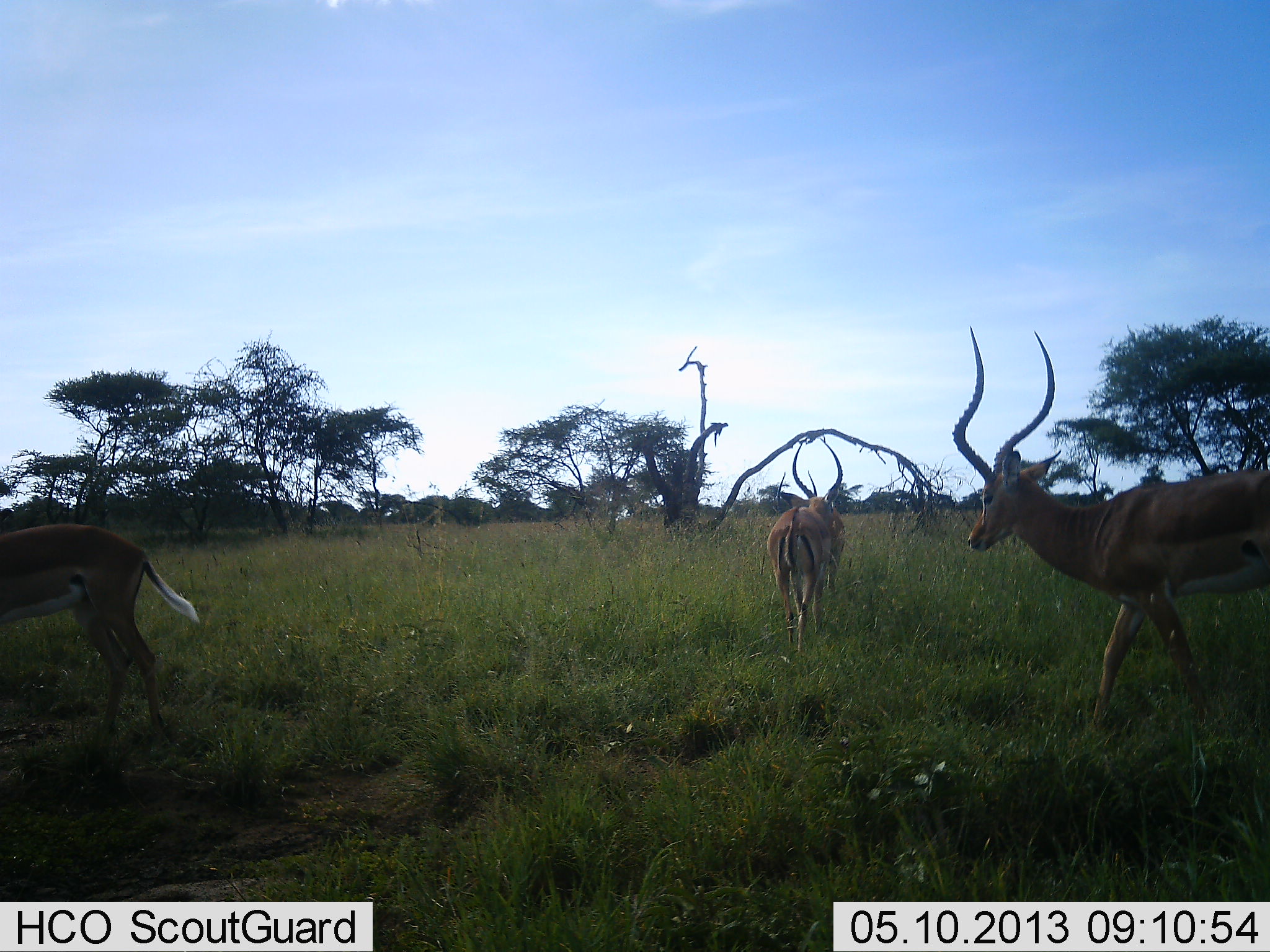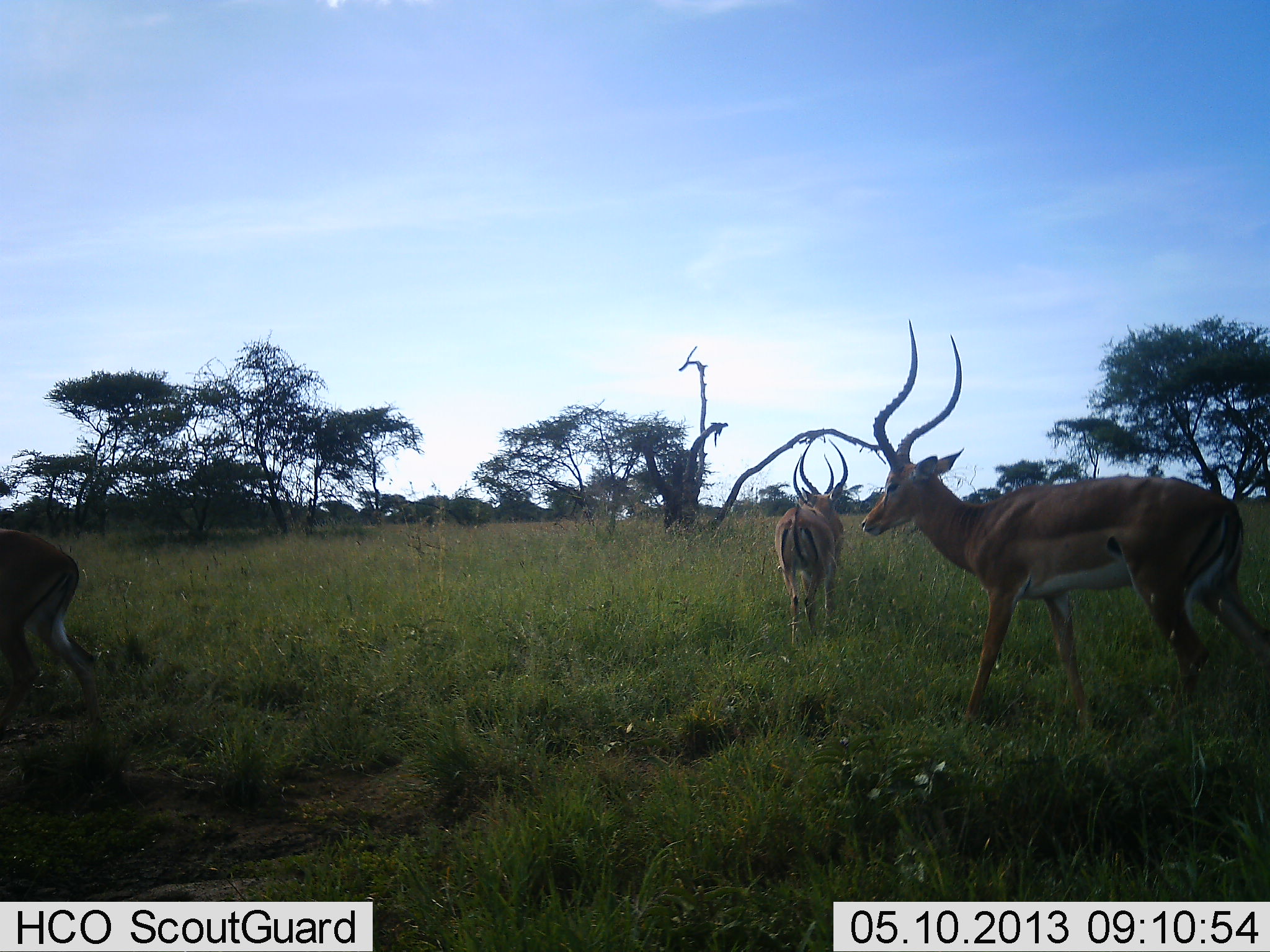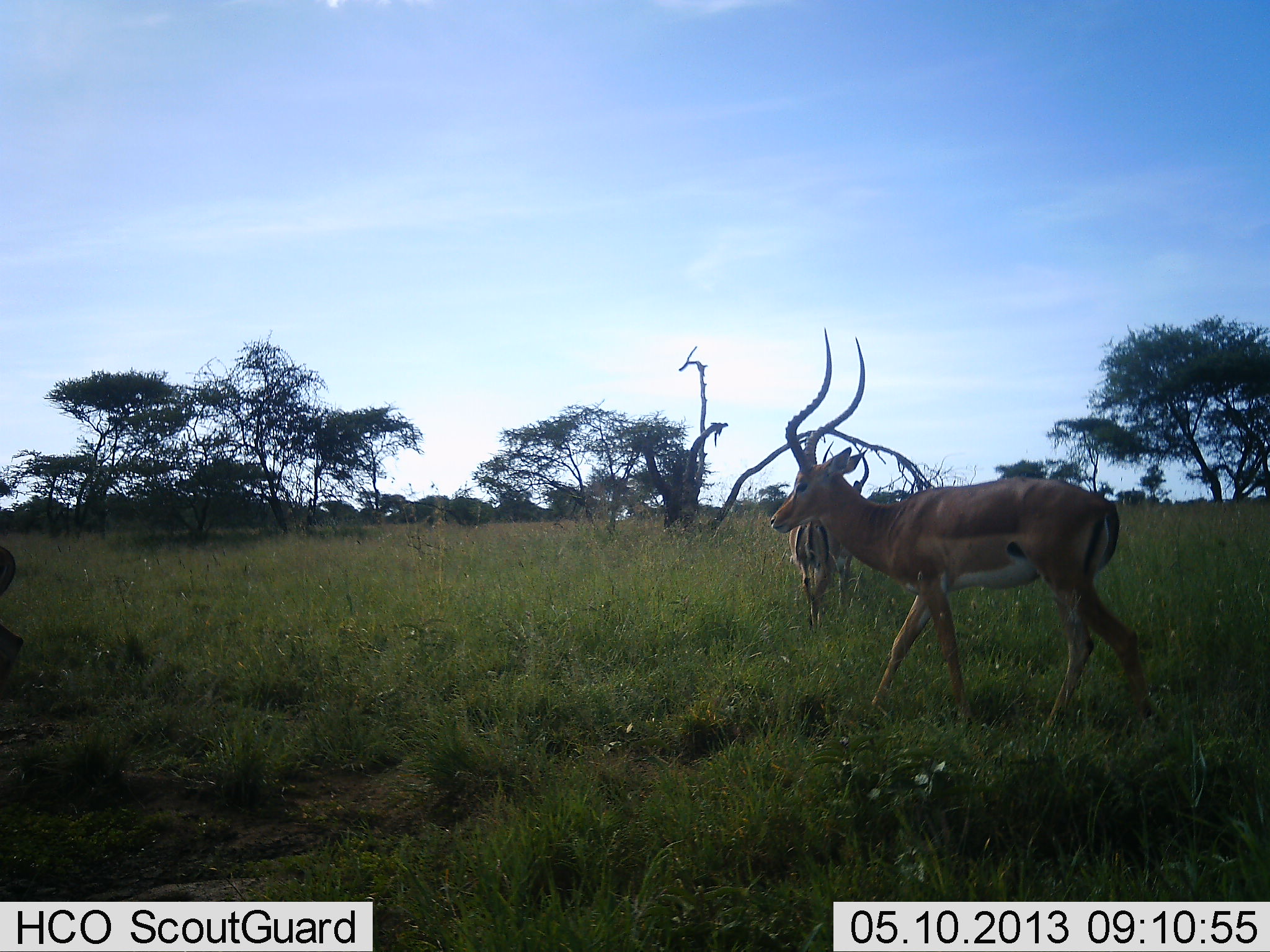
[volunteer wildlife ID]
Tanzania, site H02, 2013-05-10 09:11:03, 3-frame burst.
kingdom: Animalia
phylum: Chordata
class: Mammalia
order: Artiodactyla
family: Bovidae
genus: Aepyceros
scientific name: Aepyceros melampus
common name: impala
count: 3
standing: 10%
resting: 0%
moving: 90%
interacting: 0%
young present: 0%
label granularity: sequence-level